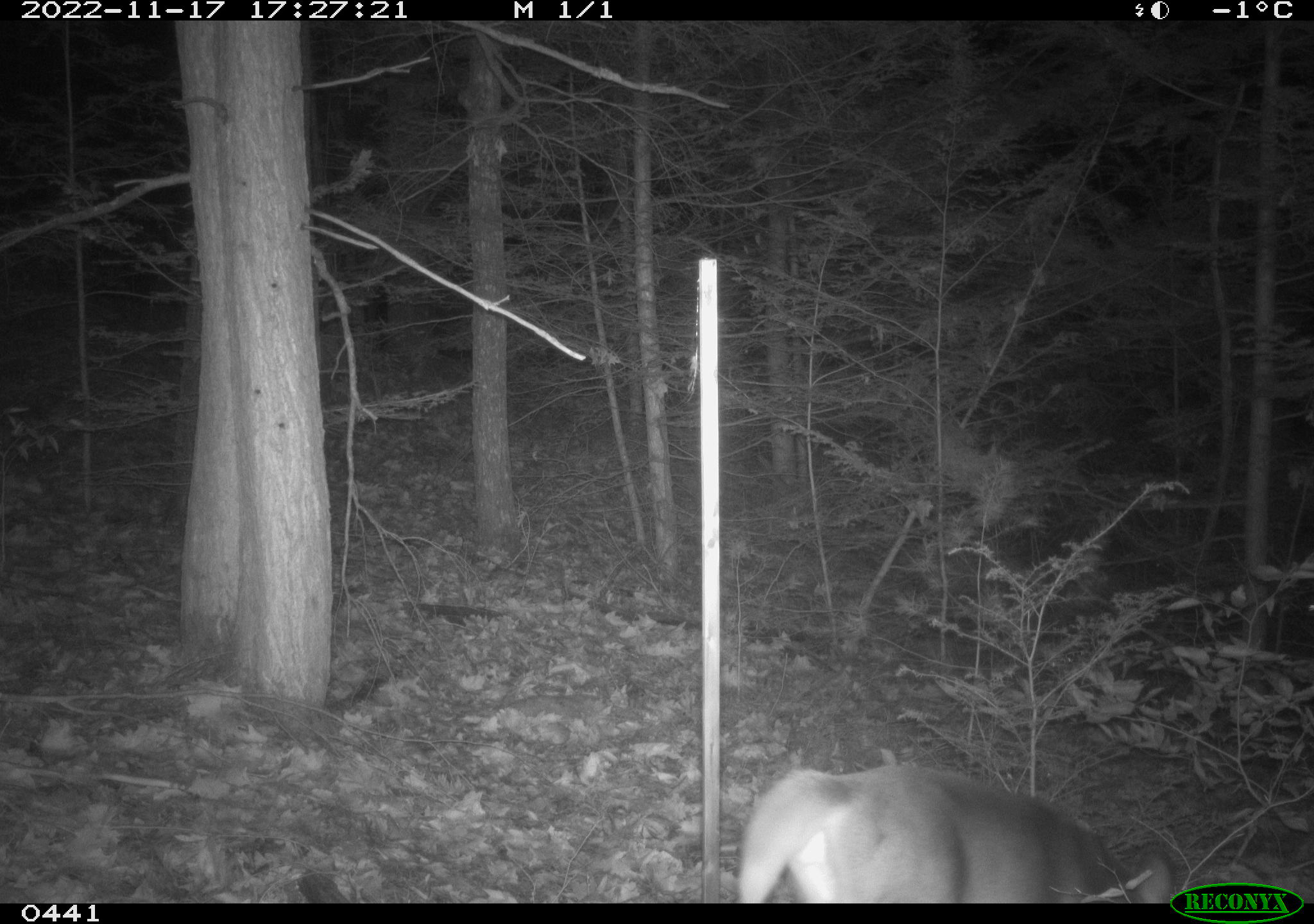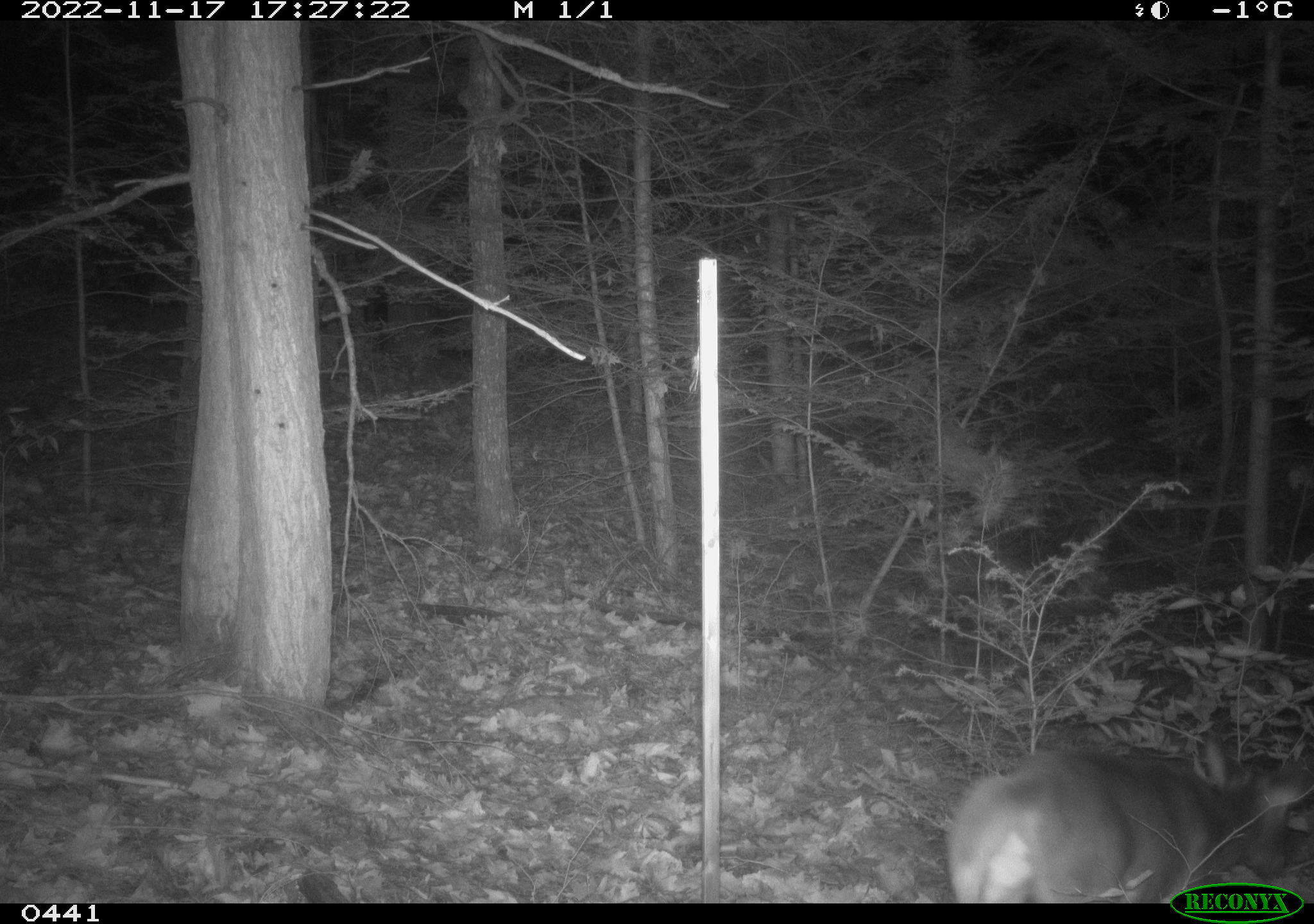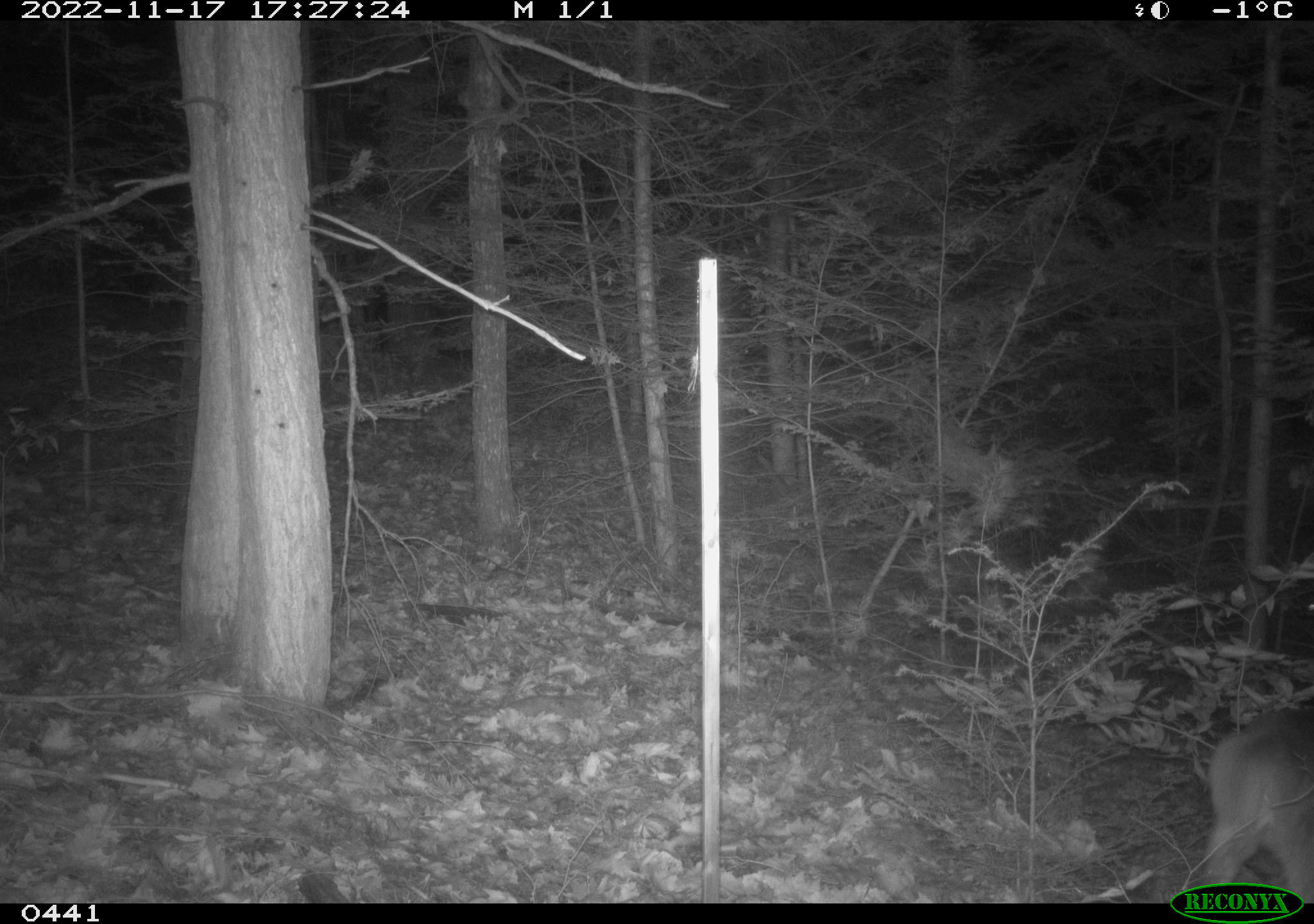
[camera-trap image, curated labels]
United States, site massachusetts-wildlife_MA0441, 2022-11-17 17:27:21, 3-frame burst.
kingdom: Animalia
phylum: Chordata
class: Mammalia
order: Artiodactyla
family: Cervidae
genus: Odocoileus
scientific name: Odocoileus virginianus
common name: white-tailed deer